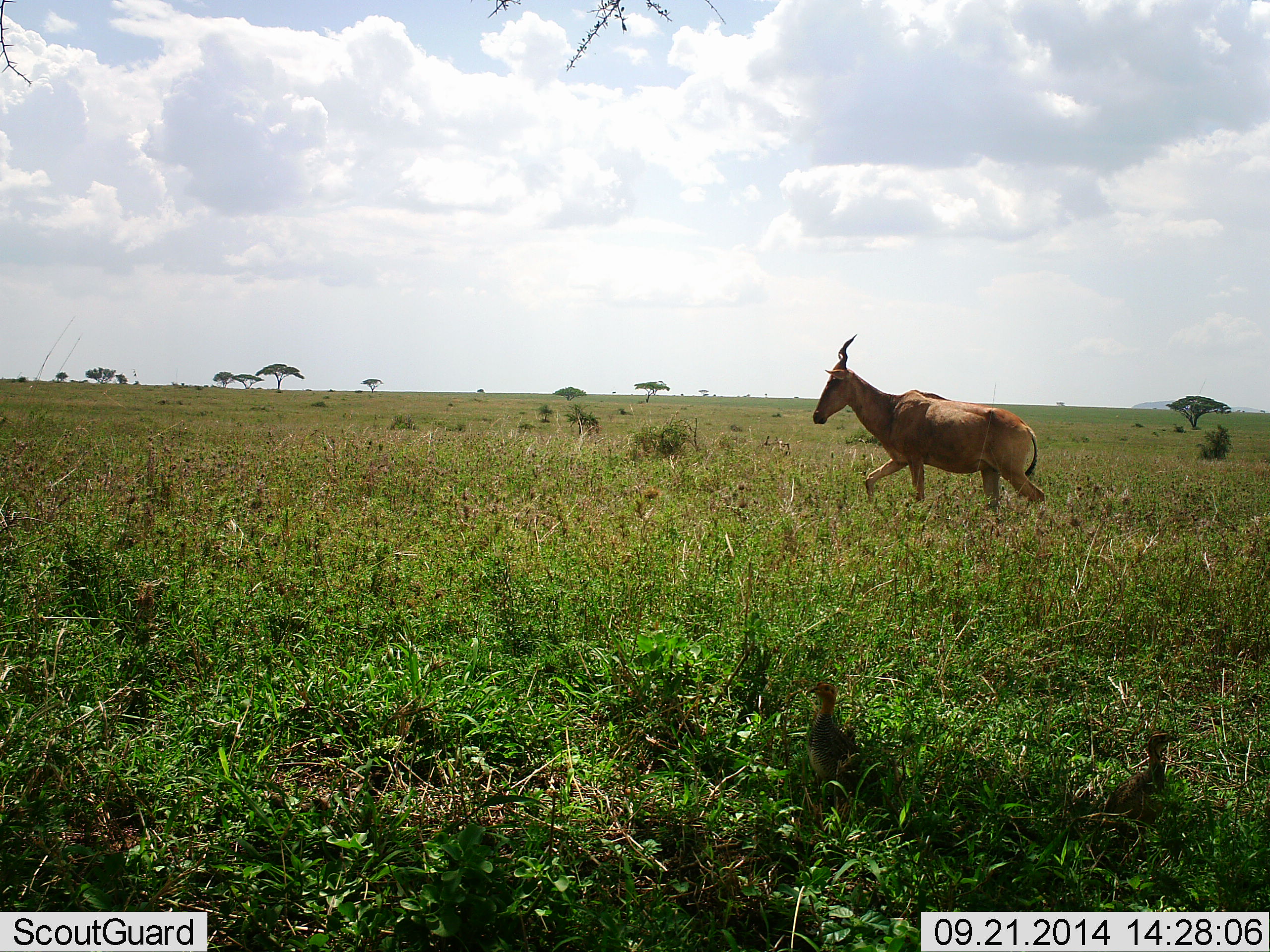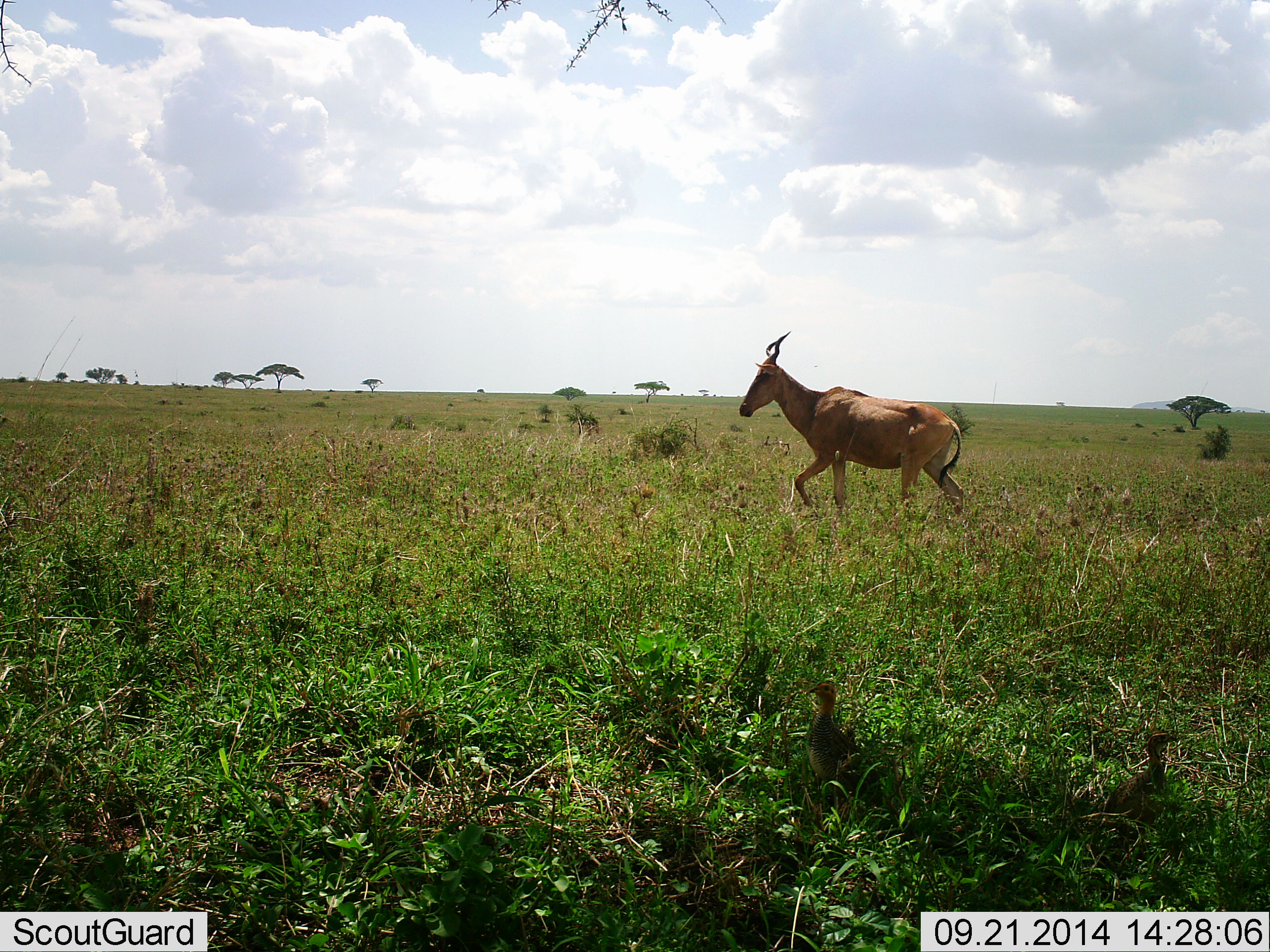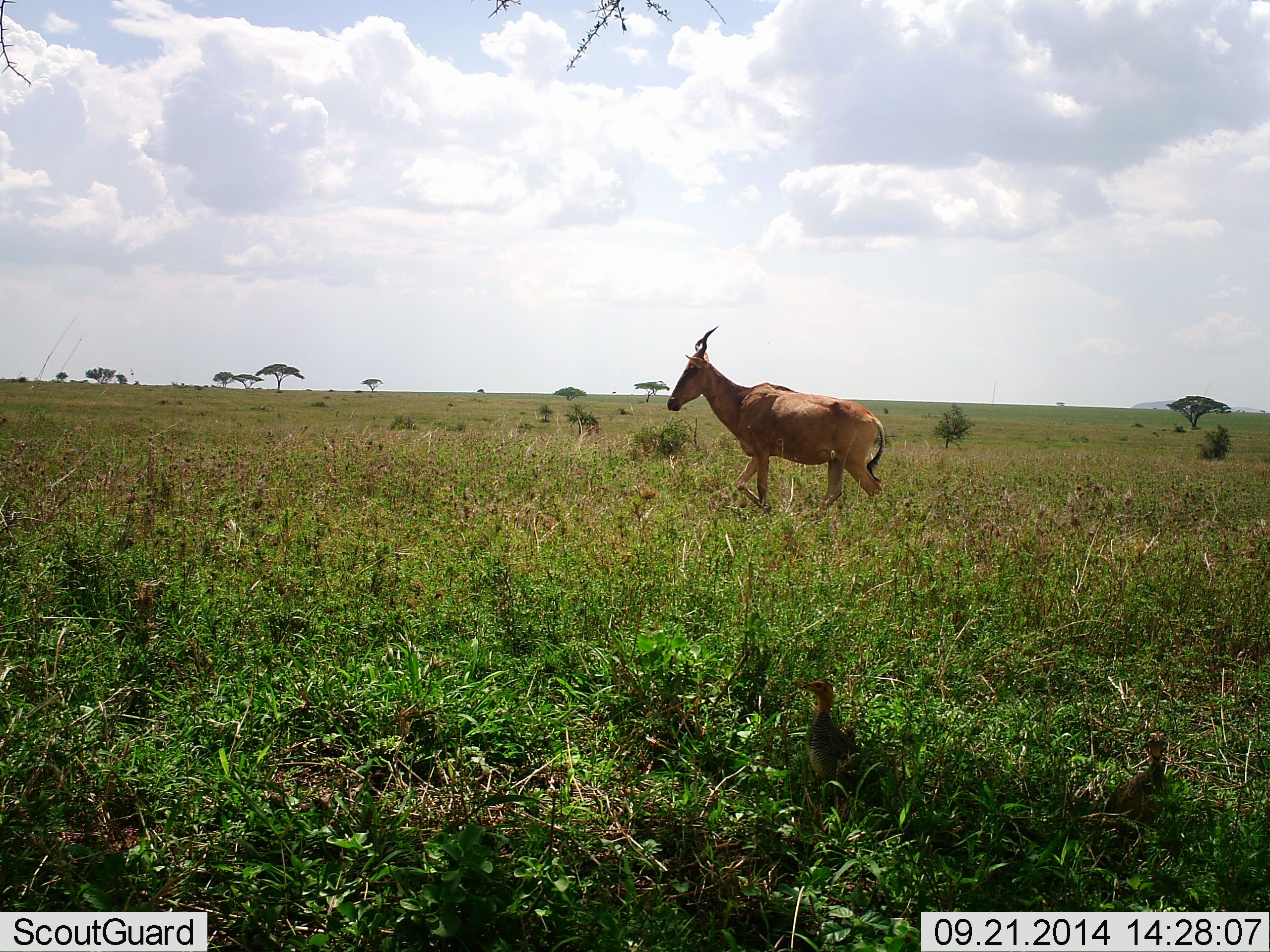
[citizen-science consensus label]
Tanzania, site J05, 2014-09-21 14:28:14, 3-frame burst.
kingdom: Animalia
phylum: Chordata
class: Mammalia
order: Artiodactyla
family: Bovidae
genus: Alcelaphus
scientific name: Alcelaphus buselaphus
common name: hartebeest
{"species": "hartebeest (Alcelaphus buselaphus)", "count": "1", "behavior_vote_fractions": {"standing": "0%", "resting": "0%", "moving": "100%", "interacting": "0%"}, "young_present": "0%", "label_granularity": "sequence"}